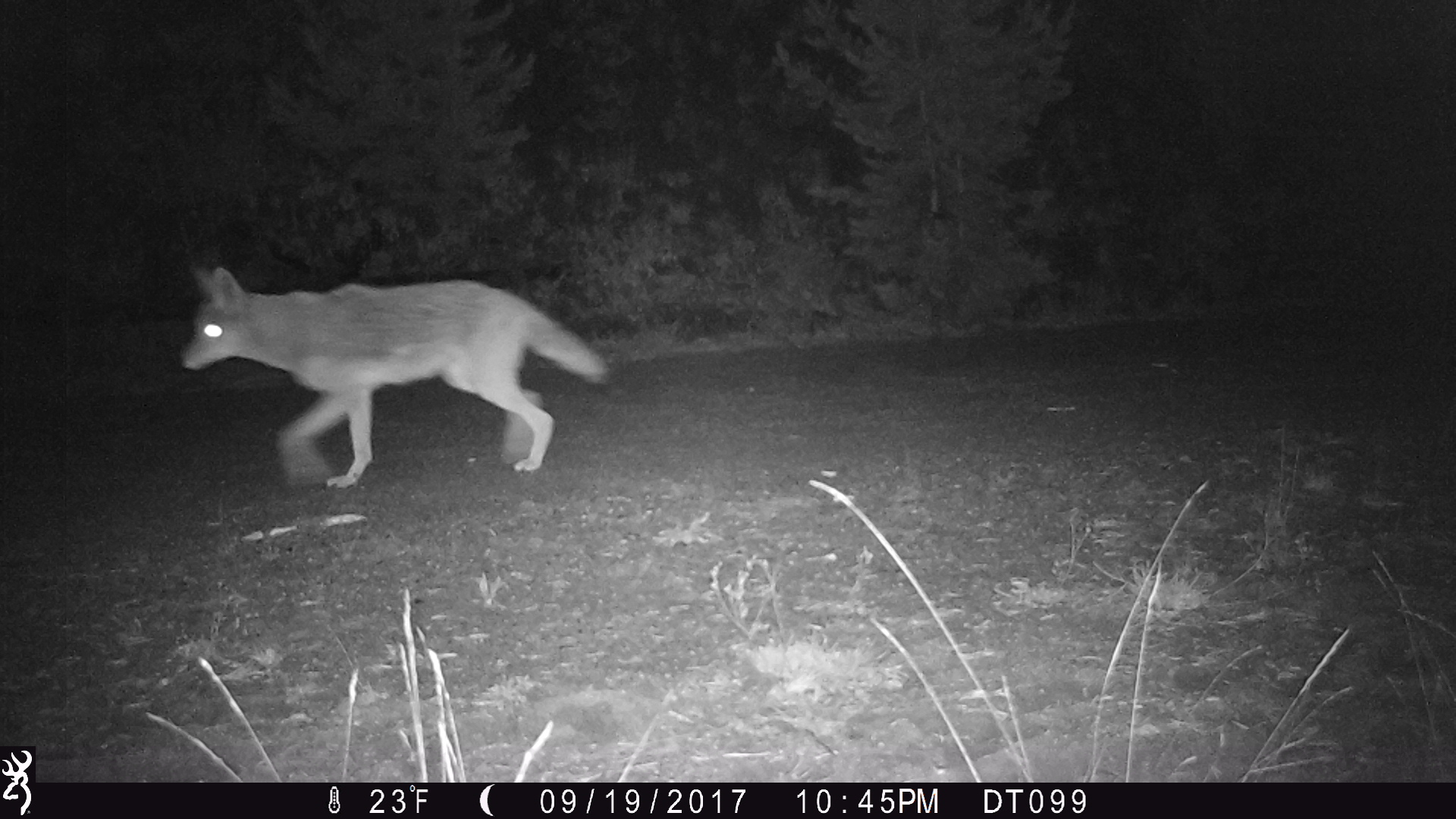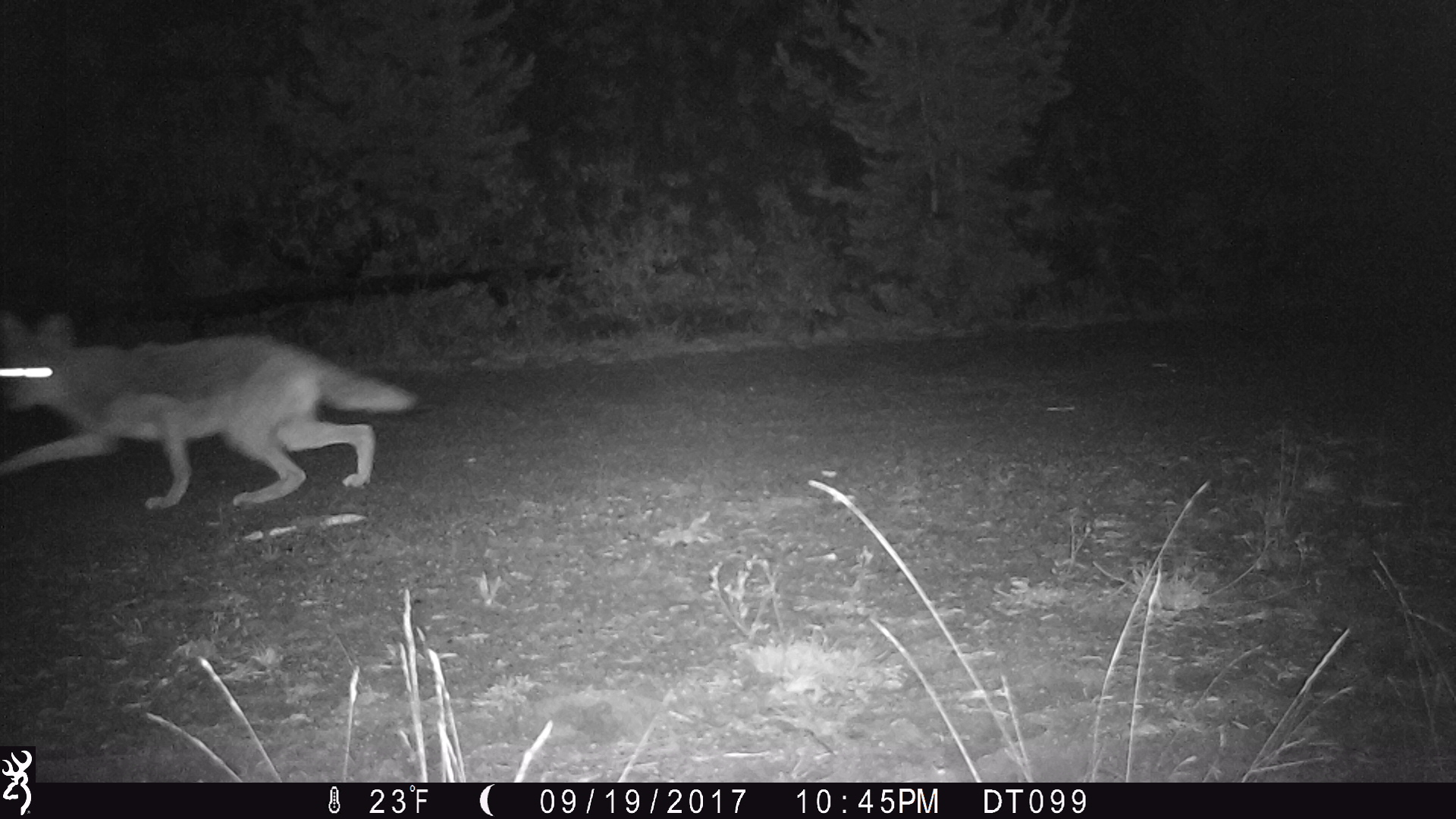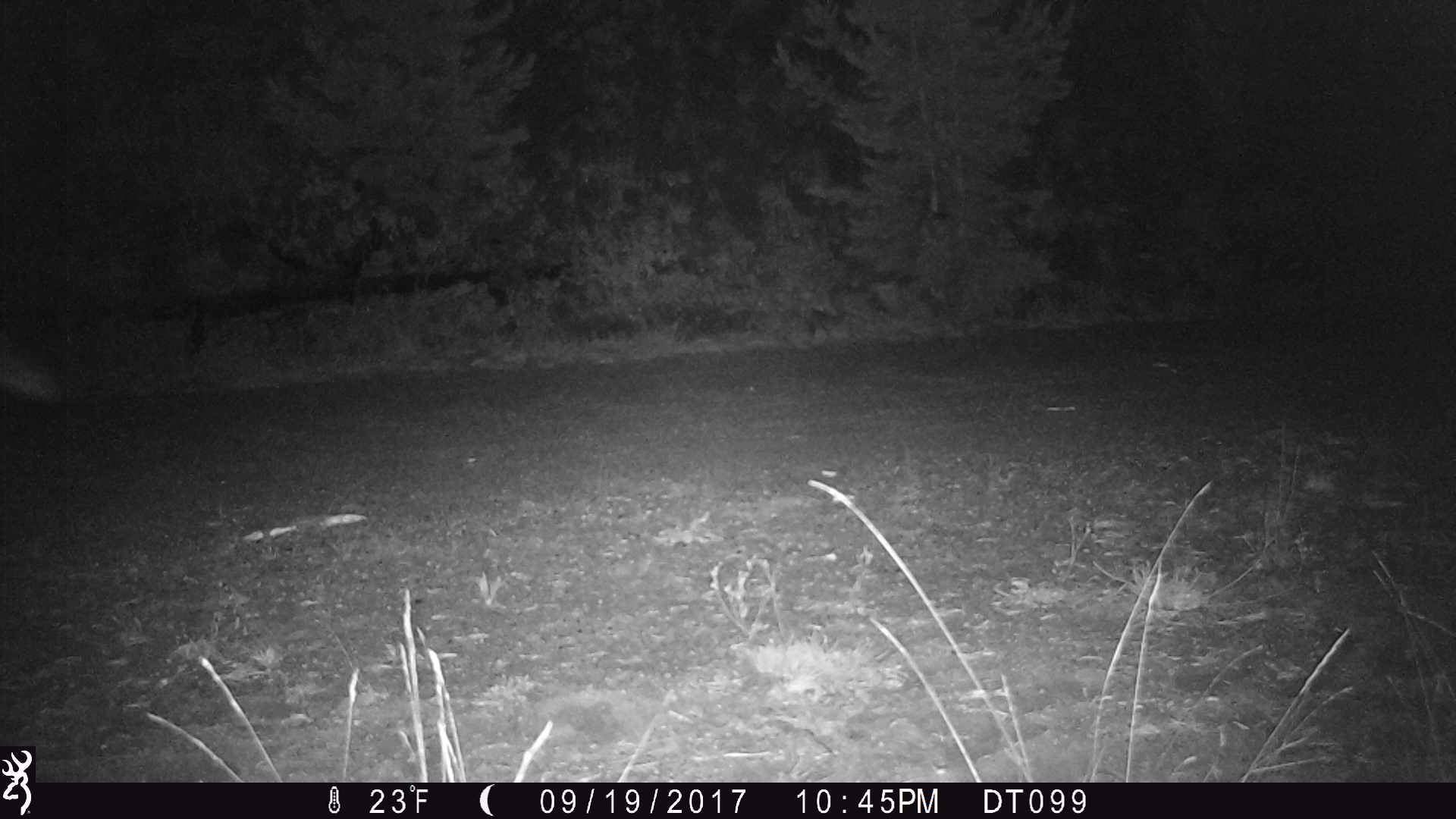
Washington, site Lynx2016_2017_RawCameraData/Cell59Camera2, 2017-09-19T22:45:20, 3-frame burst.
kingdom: Animalia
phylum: Chordata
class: Mammalia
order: Carnivora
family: Canidae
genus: Canis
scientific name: Canis latrans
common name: coyote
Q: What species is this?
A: Canis latrans (coyote).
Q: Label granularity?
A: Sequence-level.